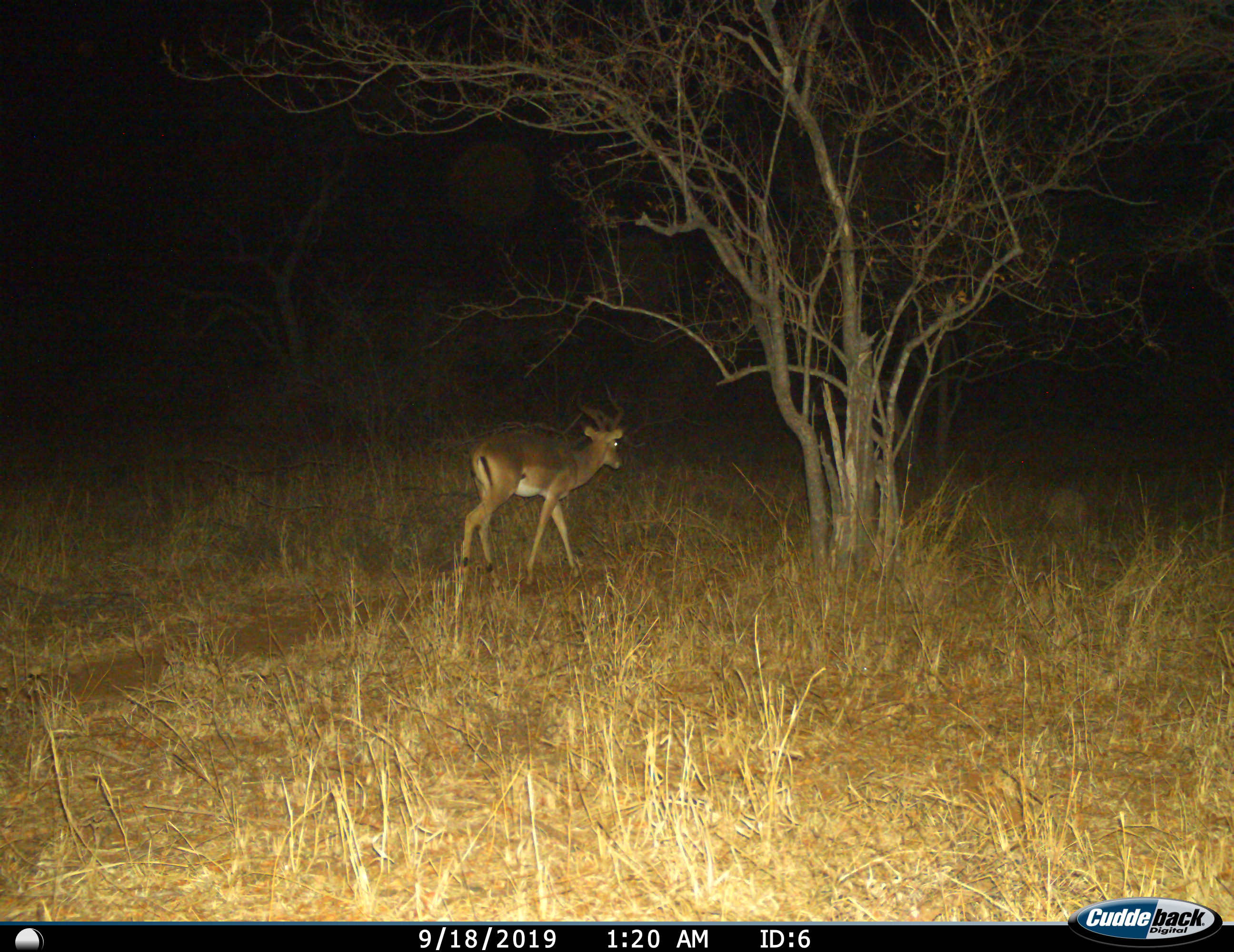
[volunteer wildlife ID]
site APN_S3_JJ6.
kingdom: Animalia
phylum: Chordata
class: Mammalia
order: Artiodactyla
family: Bovidae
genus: Aepyceros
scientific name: Aepyceros melampus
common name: impala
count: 1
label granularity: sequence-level